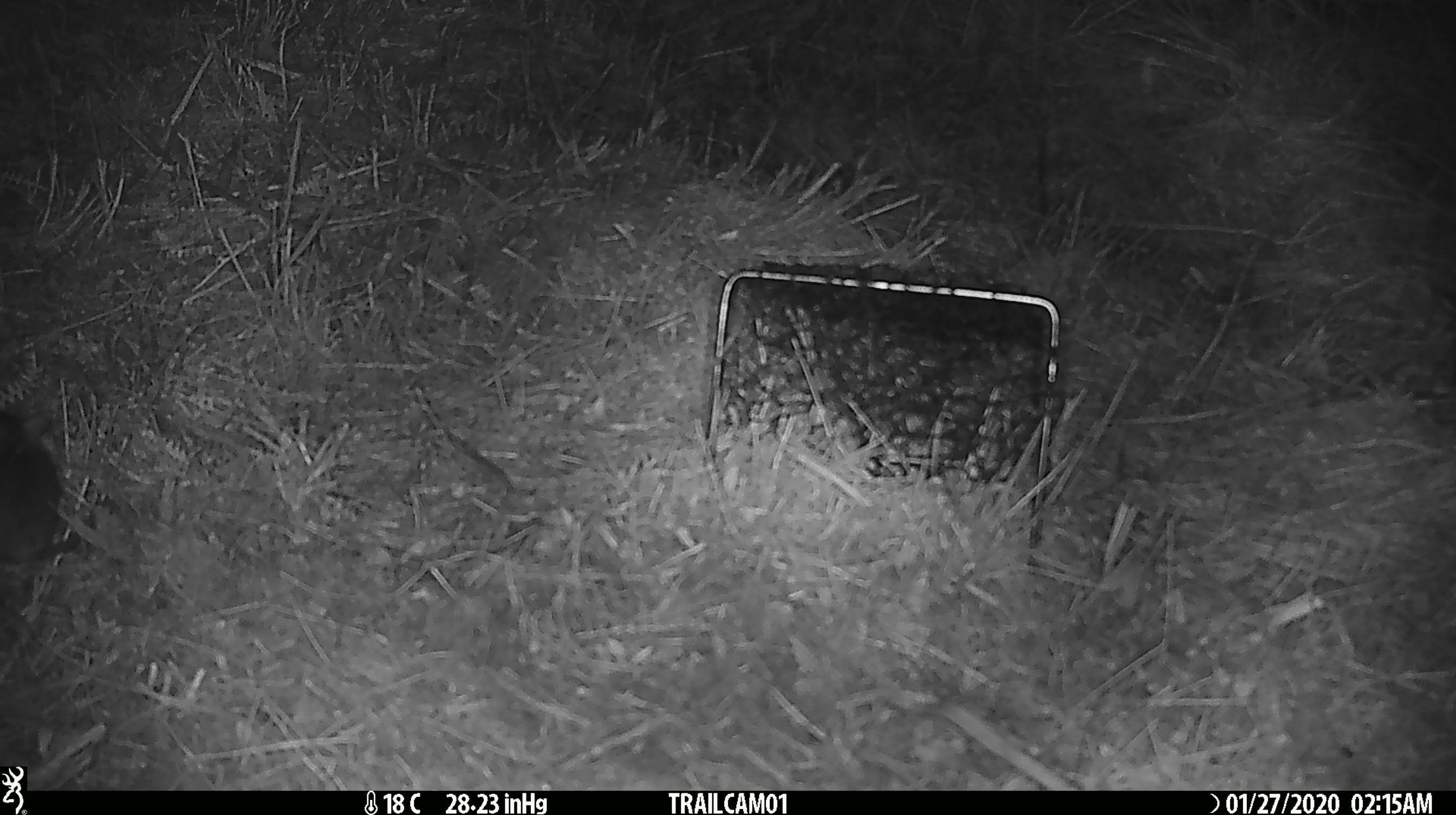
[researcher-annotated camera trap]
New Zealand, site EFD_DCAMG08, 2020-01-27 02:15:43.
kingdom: Animalia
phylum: Chordata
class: Mammalia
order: Rodentia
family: Muridae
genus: Mus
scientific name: Mus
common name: mouse